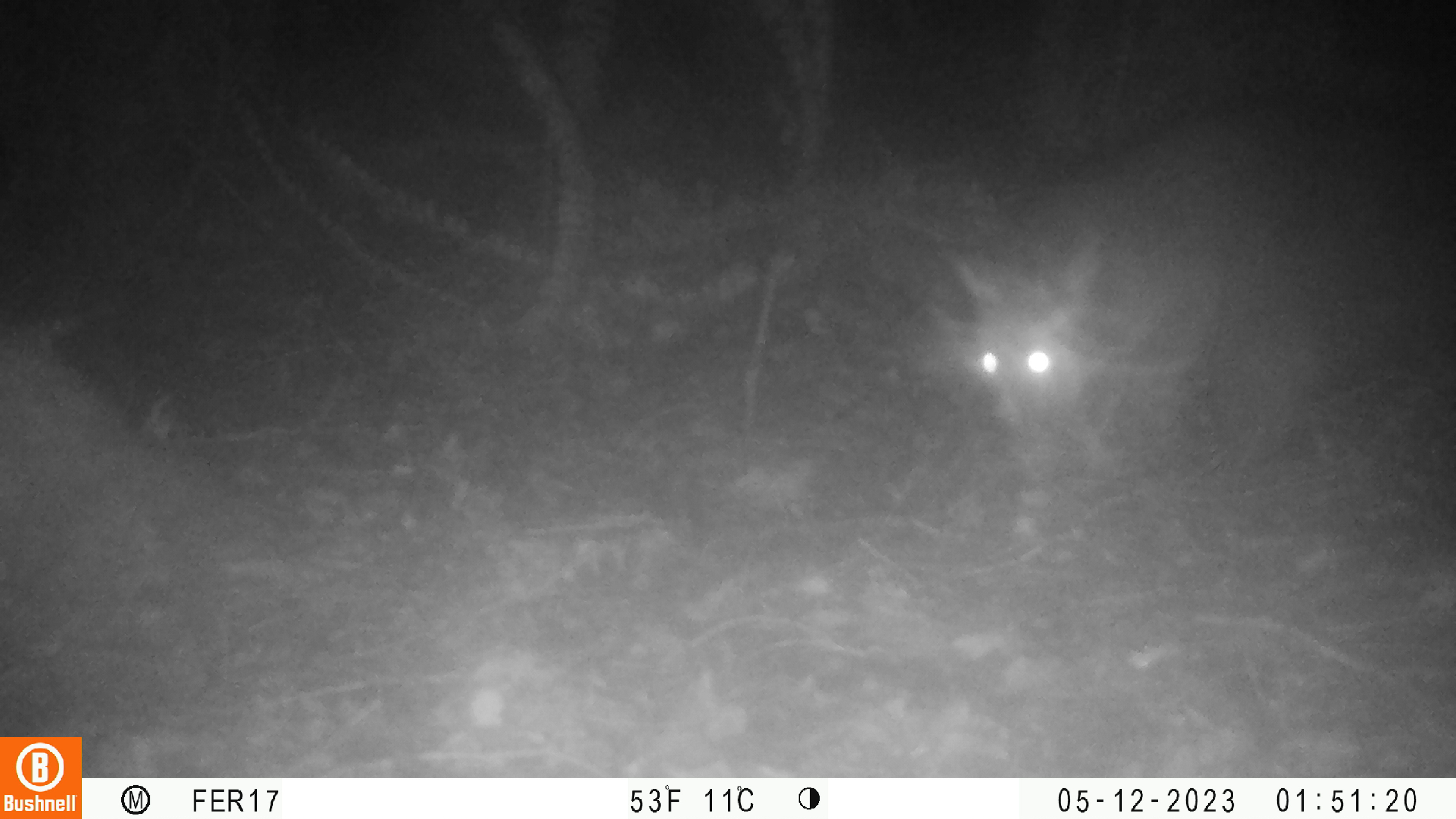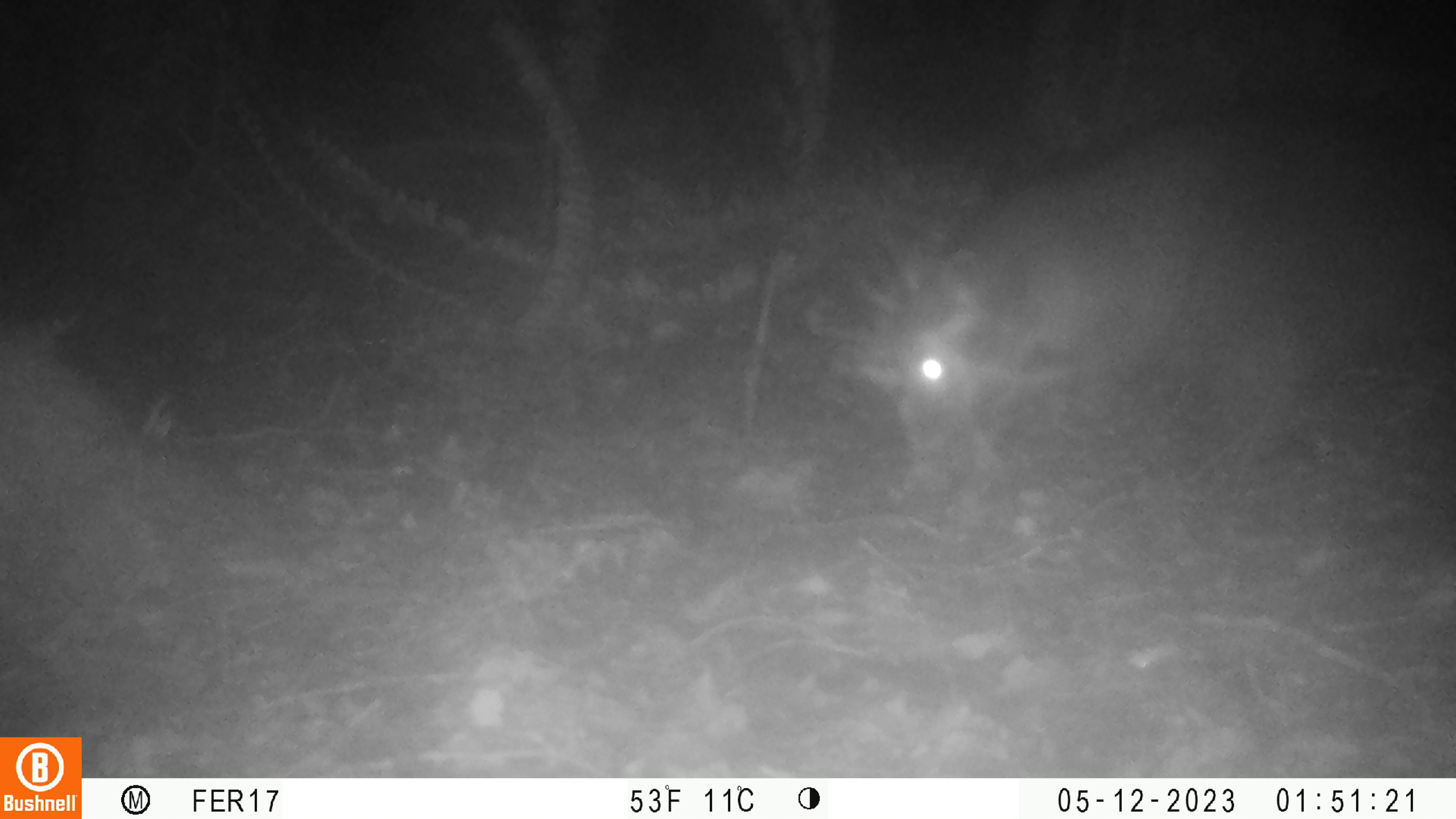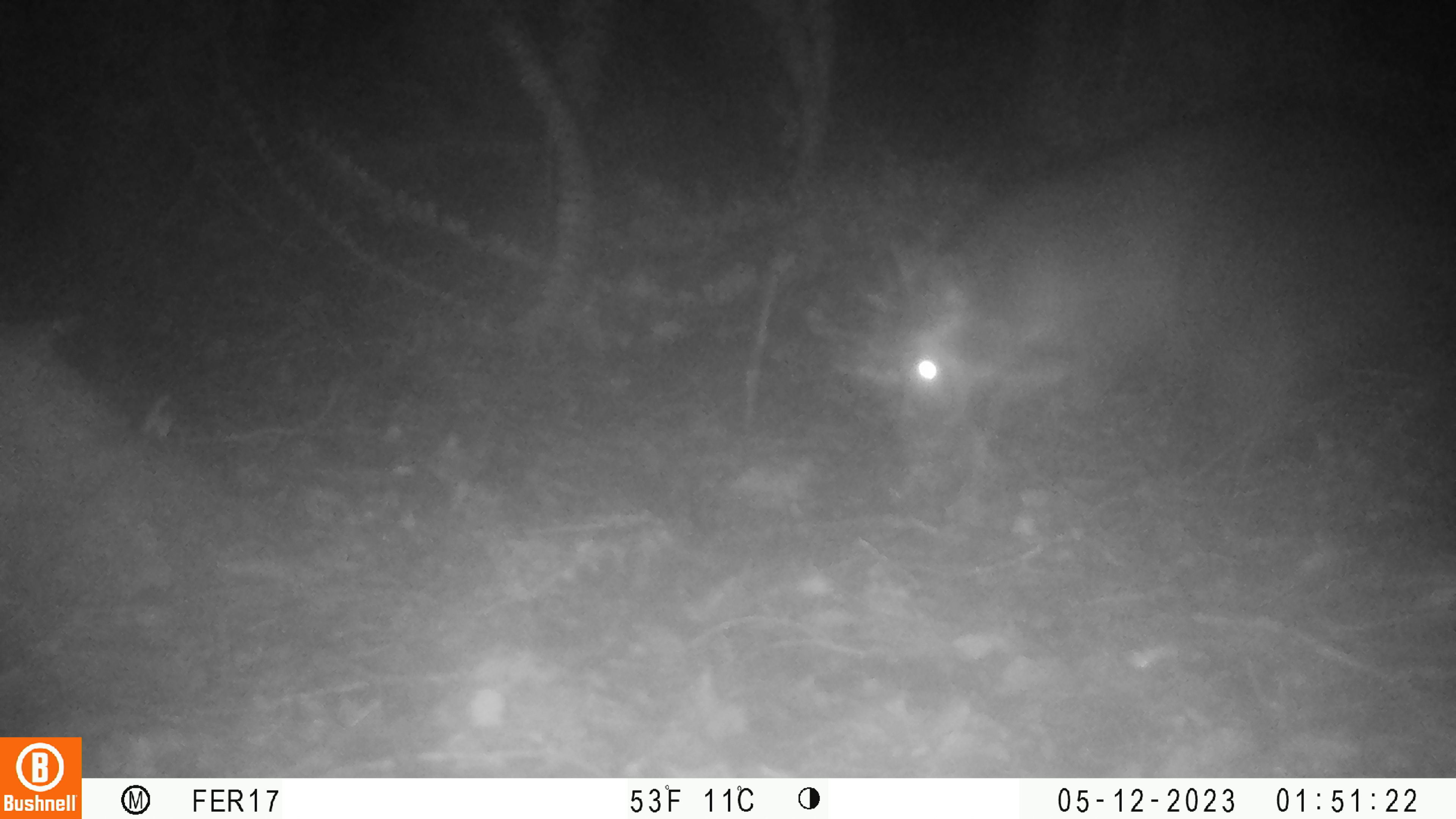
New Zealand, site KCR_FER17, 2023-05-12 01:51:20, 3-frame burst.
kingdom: Animalia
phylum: Chordata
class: Mammalia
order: Diprotodontia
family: Phalangeridae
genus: Trichosurus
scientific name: Trichosurus vulpecula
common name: common brushtail possum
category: possum